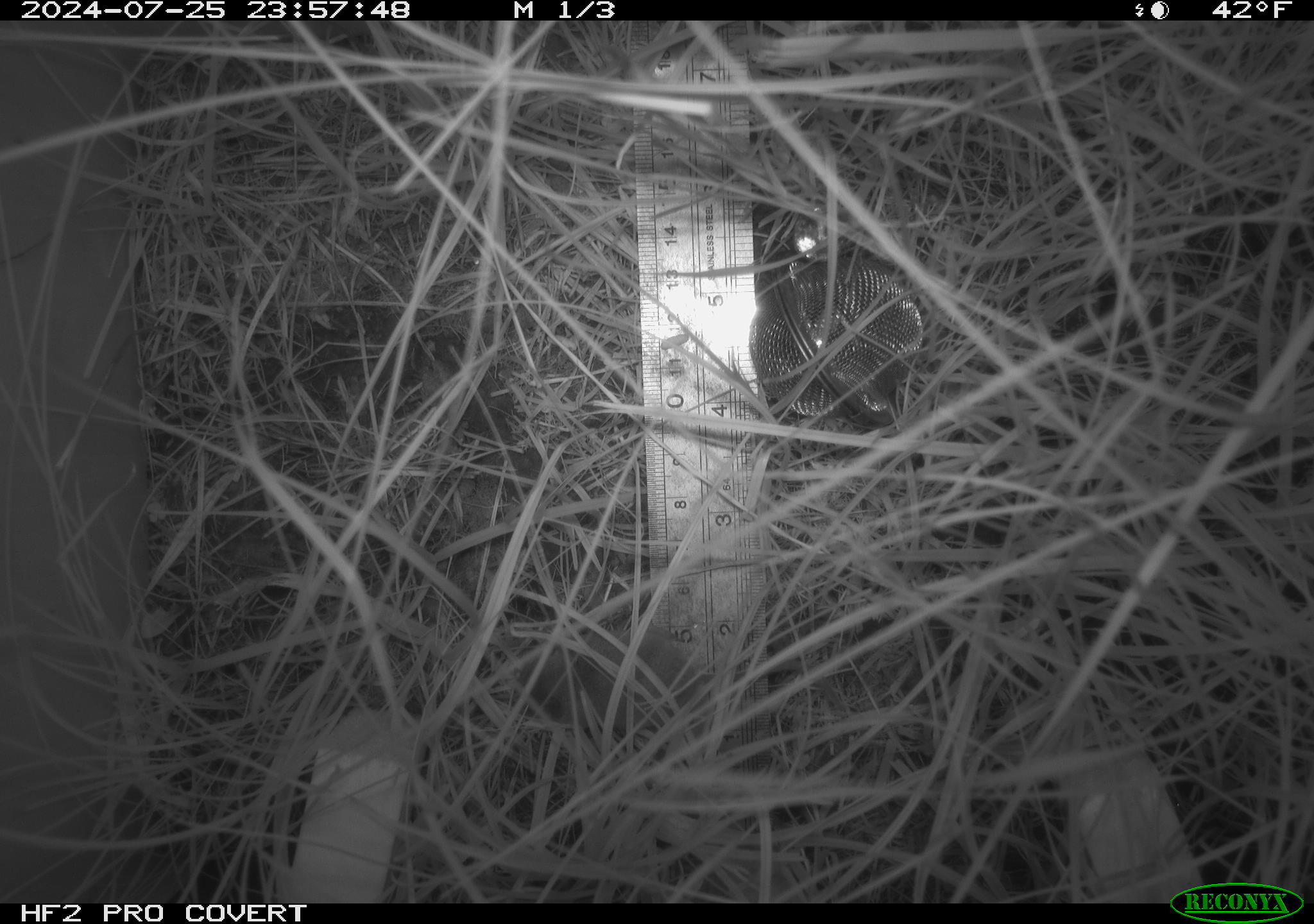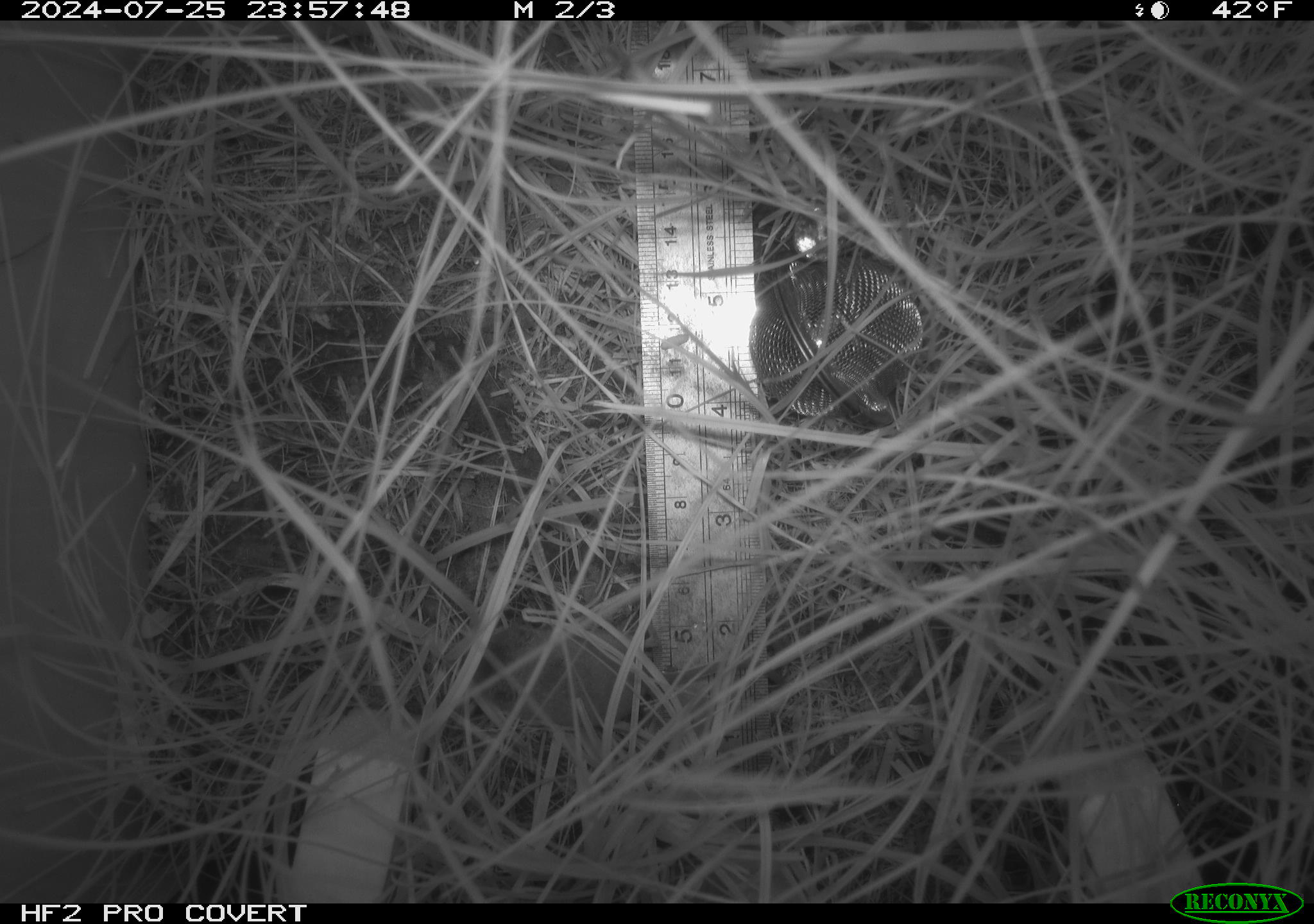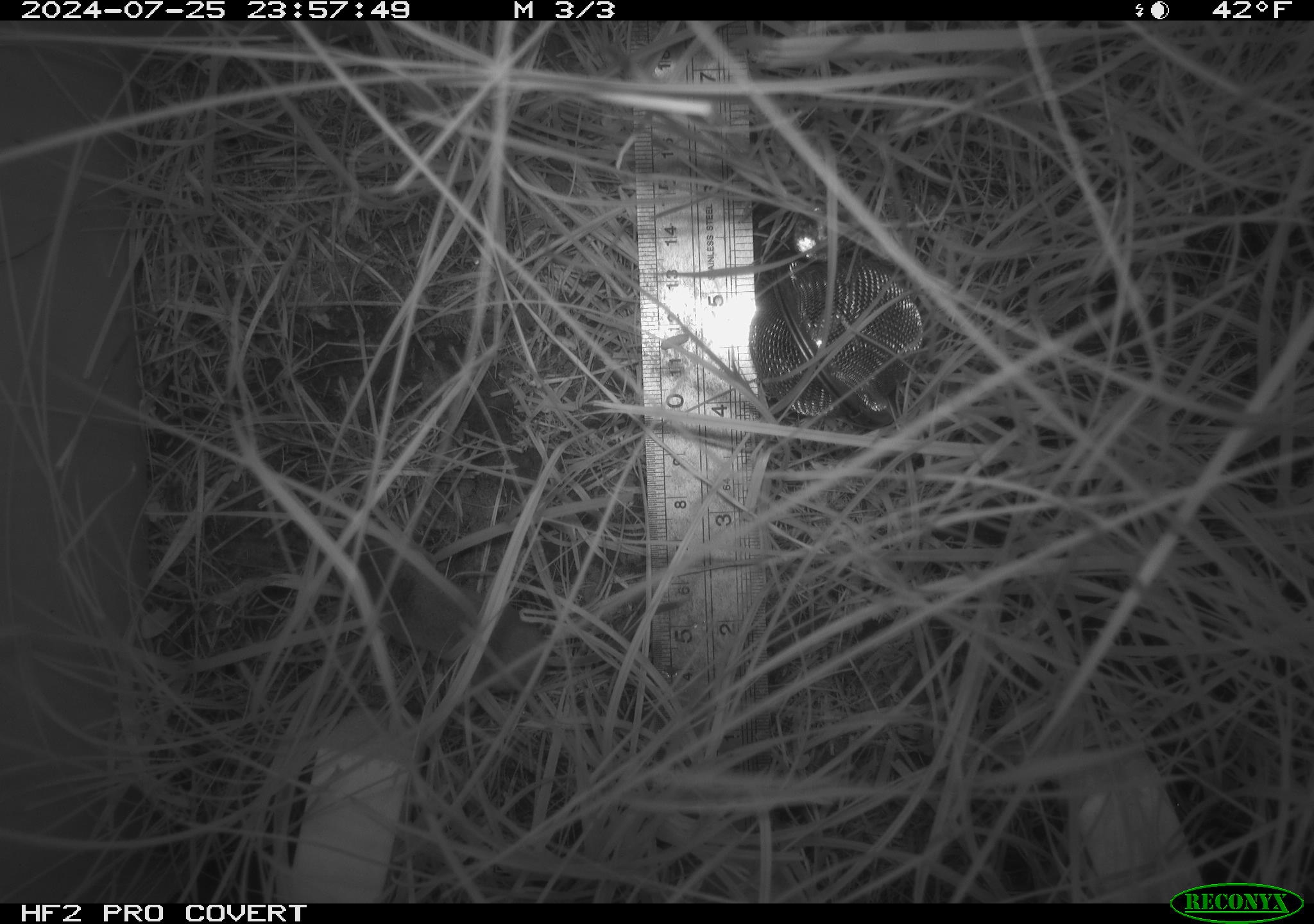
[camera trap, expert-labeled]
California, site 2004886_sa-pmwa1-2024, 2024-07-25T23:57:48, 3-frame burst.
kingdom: Animalia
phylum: Chordata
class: Mammalia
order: Eulipotyphla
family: Soricidae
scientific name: Soricidae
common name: shrews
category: soricidae family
Soricidae family (shrews) (Soricidae).